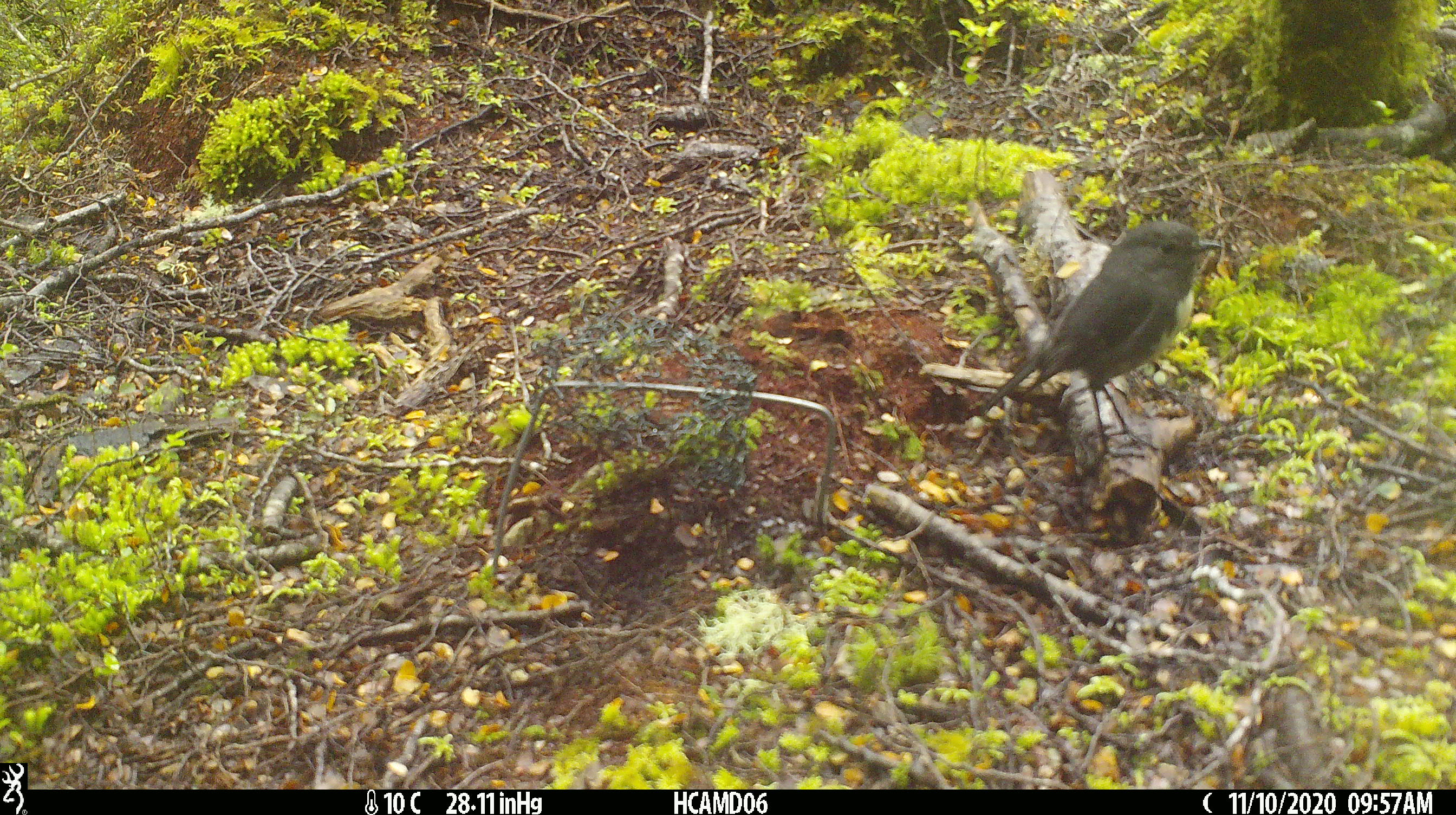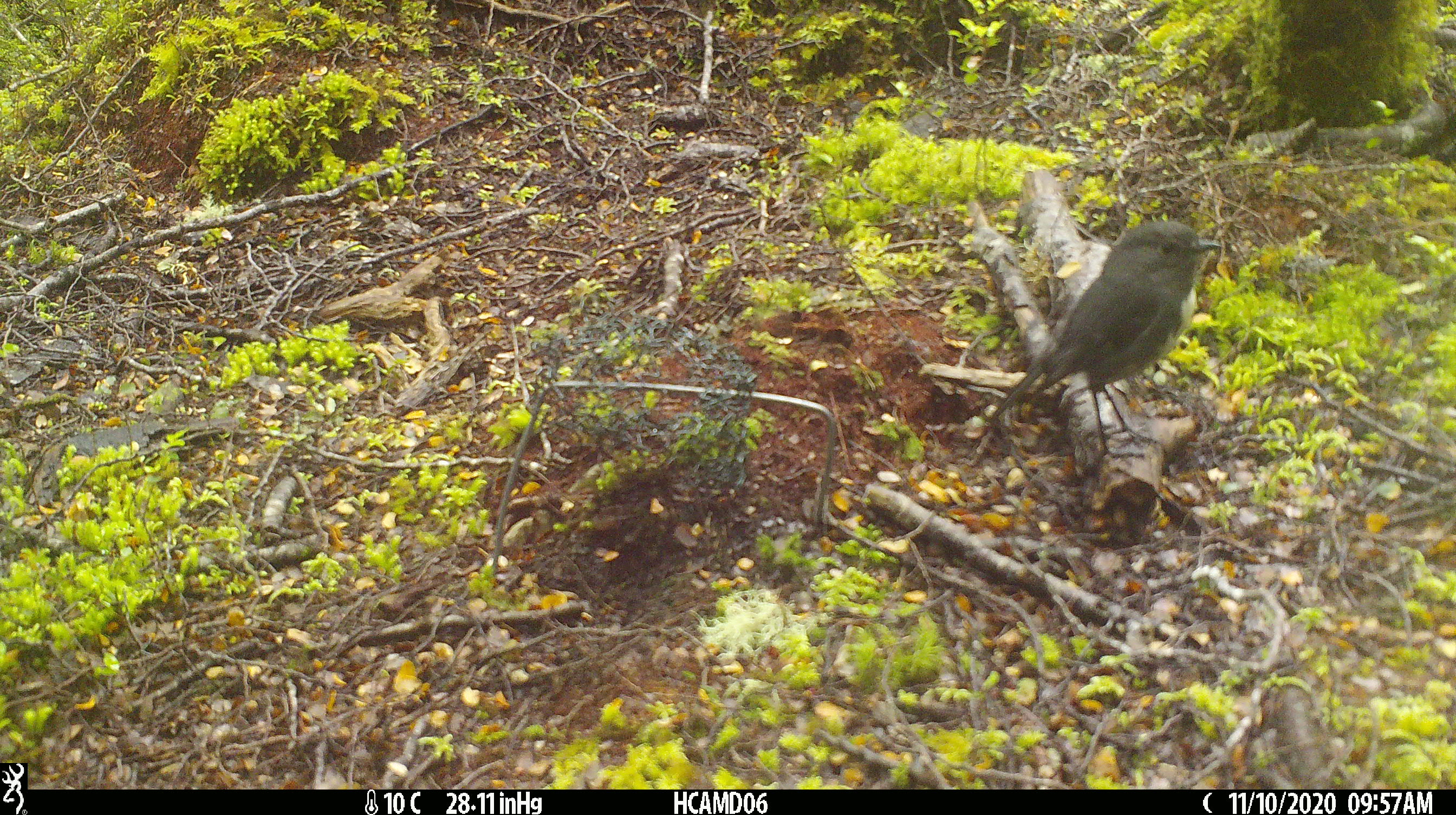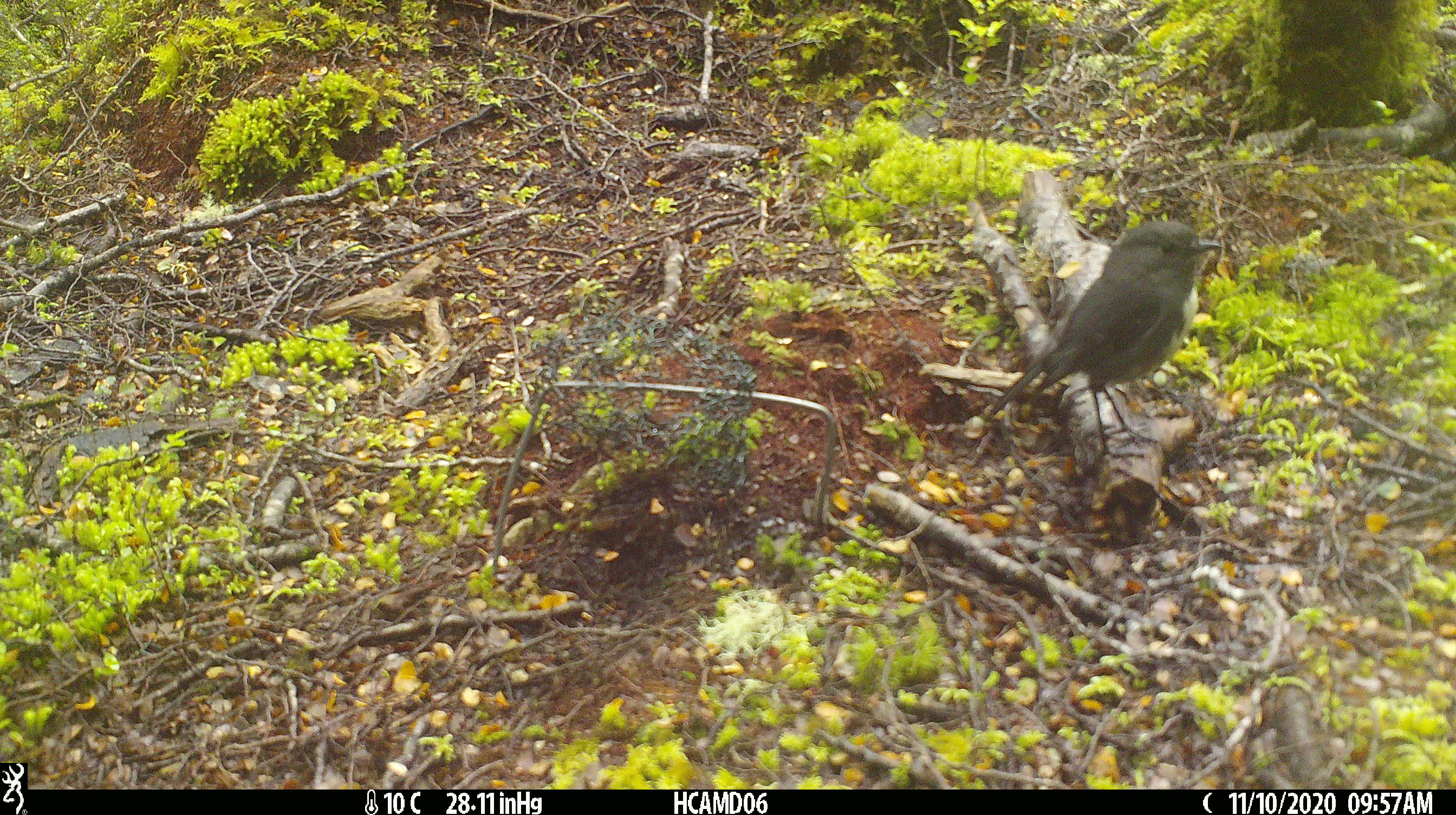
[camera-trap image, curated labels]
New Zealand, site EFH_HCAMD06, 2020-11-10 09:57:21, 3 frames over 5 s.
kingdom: Animalia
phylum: Chordata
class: Aves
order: Passeriformes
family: Petroicidae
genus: Petroica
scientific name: Petroica australis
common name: new zealand robin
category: robin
Robin (new zealand robin) (Petroica australis).